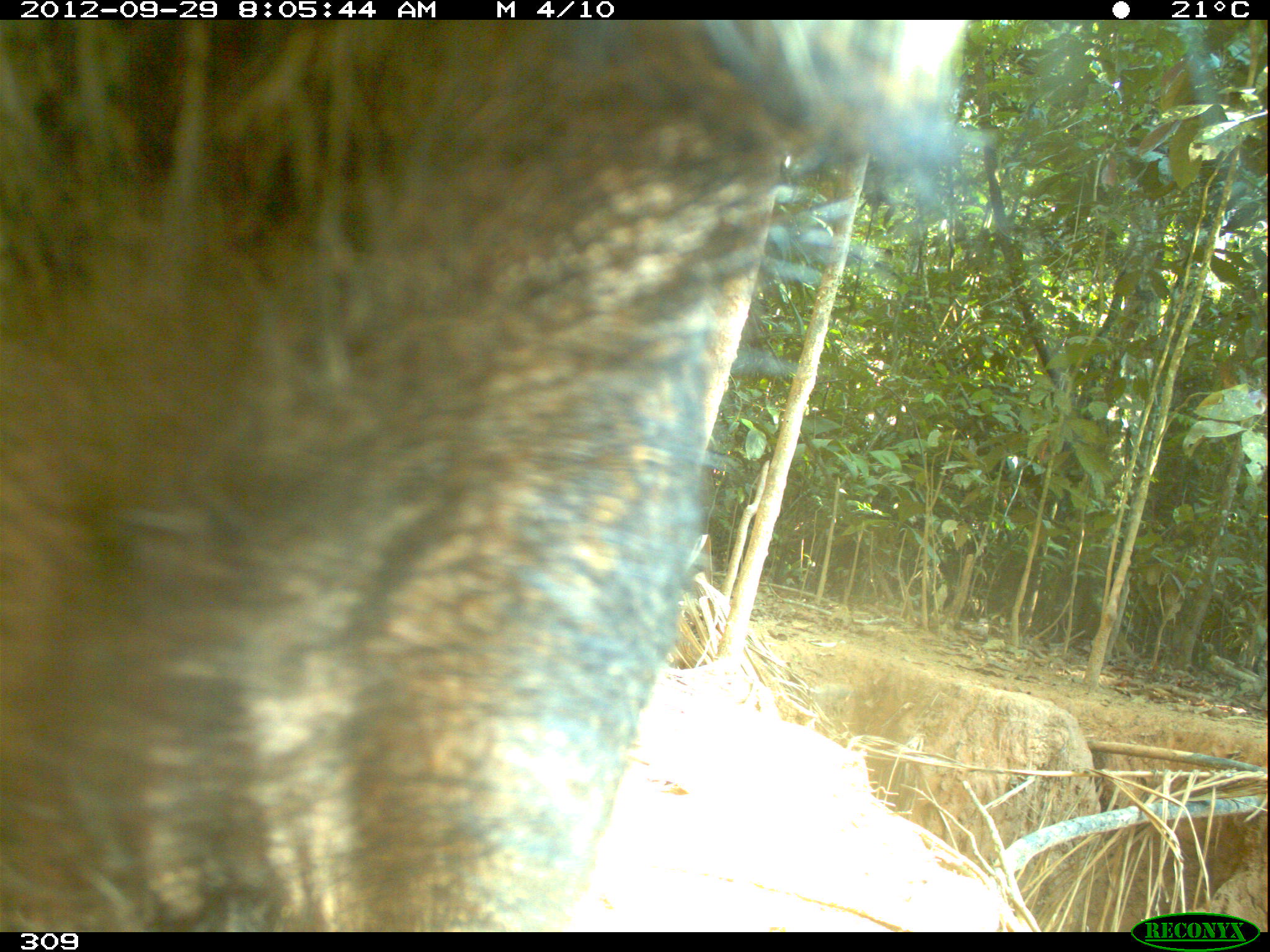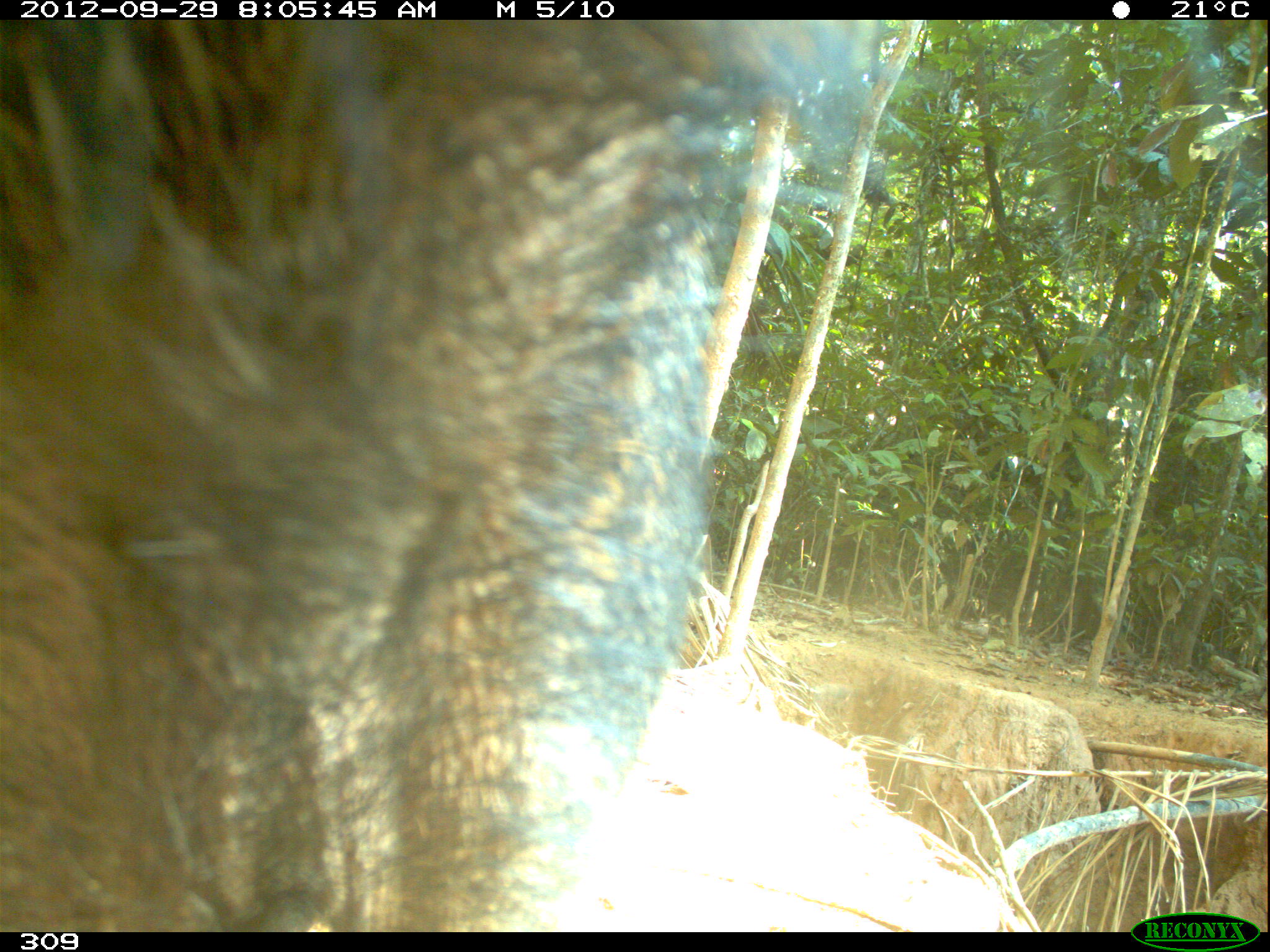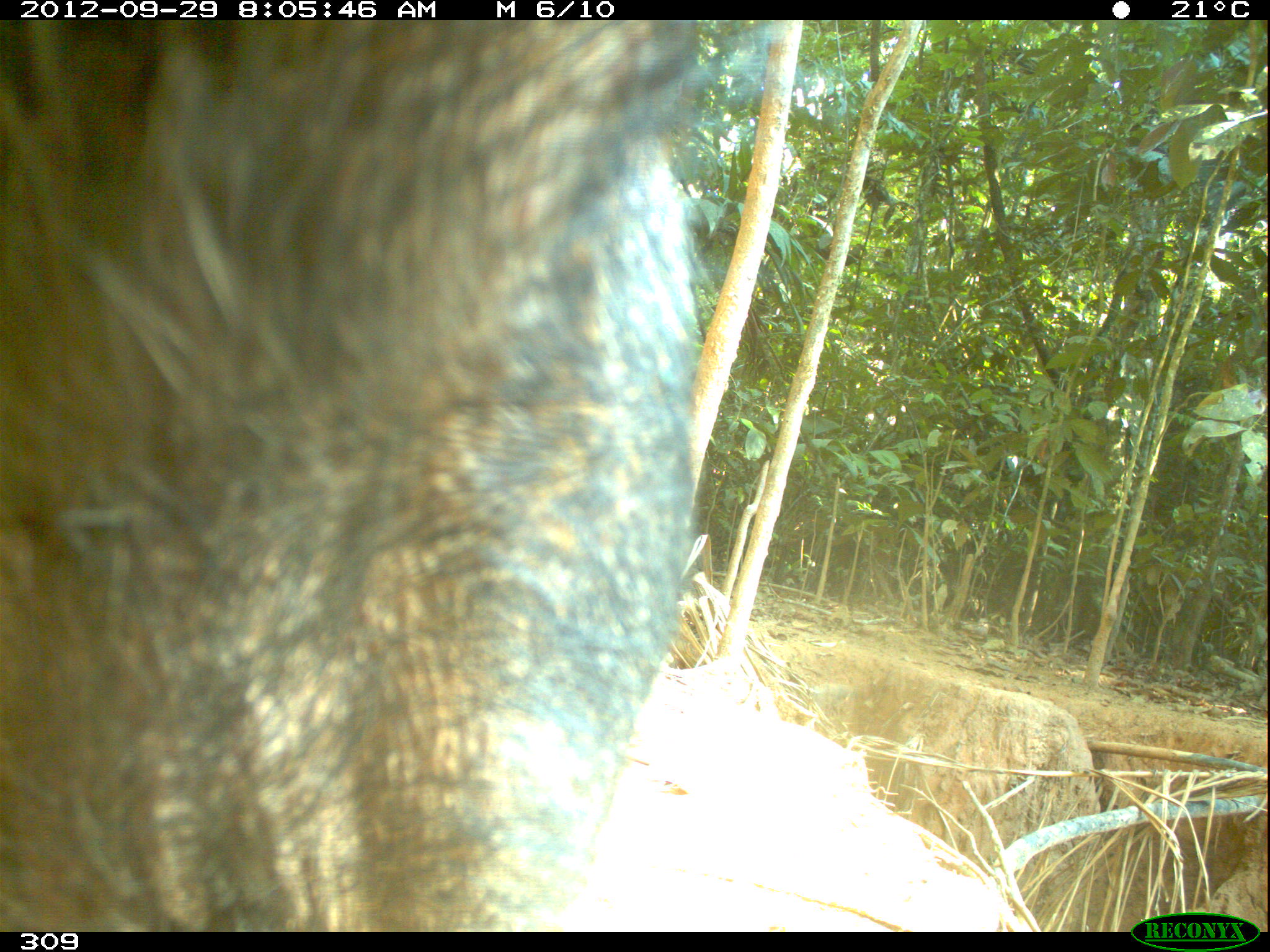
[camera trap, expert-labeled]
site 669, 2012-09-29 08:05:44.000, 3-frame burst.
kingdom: Animalia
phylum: Chordata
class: Mammalia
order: Artiodactyla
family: Tayassuidae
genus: Tayassu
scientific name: Tayassu pecari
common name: white-lipped peccary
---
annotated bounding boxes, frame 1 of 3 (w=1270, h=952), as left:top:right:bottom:
tayassu pecari: 1:18:967:930